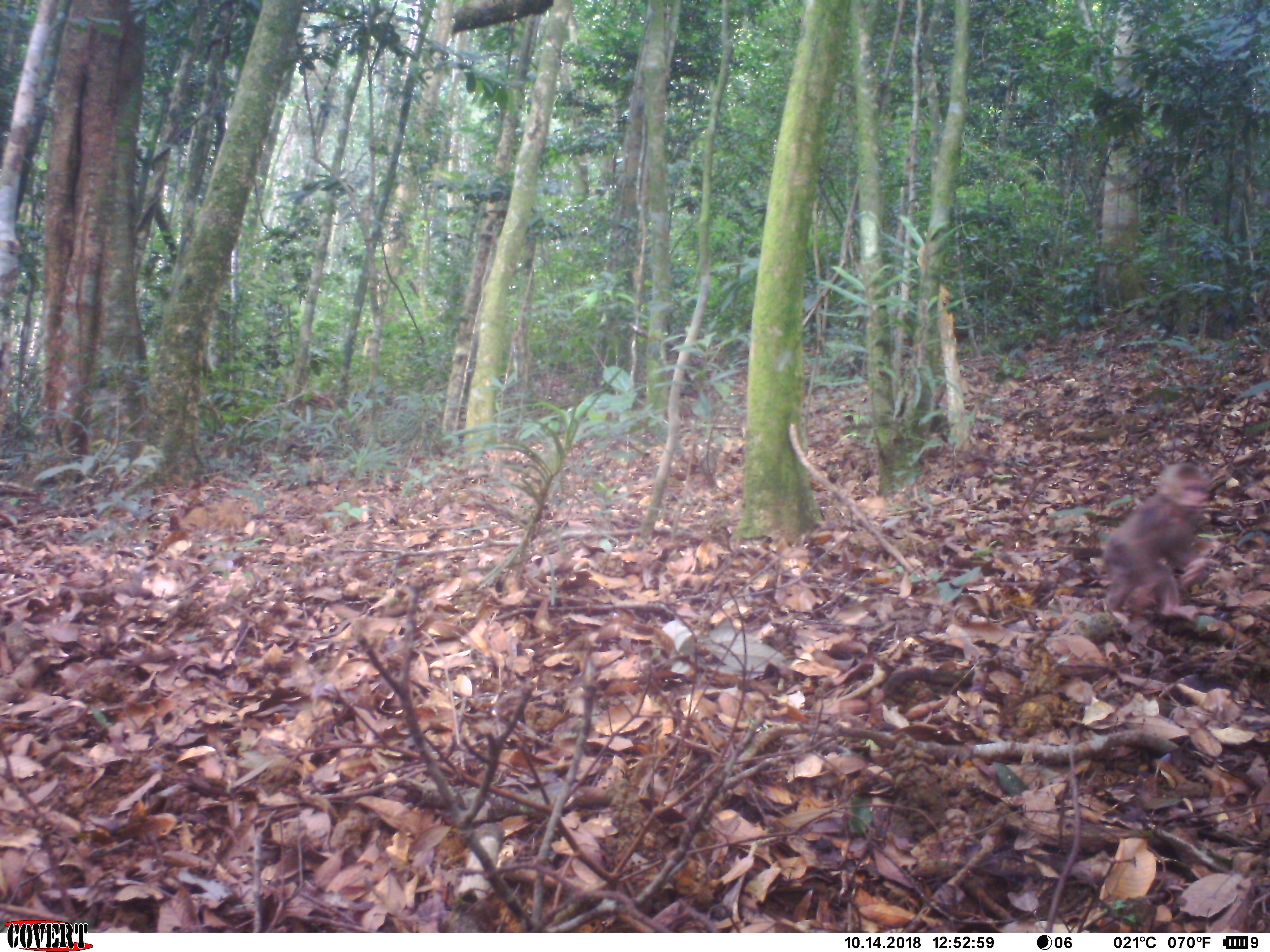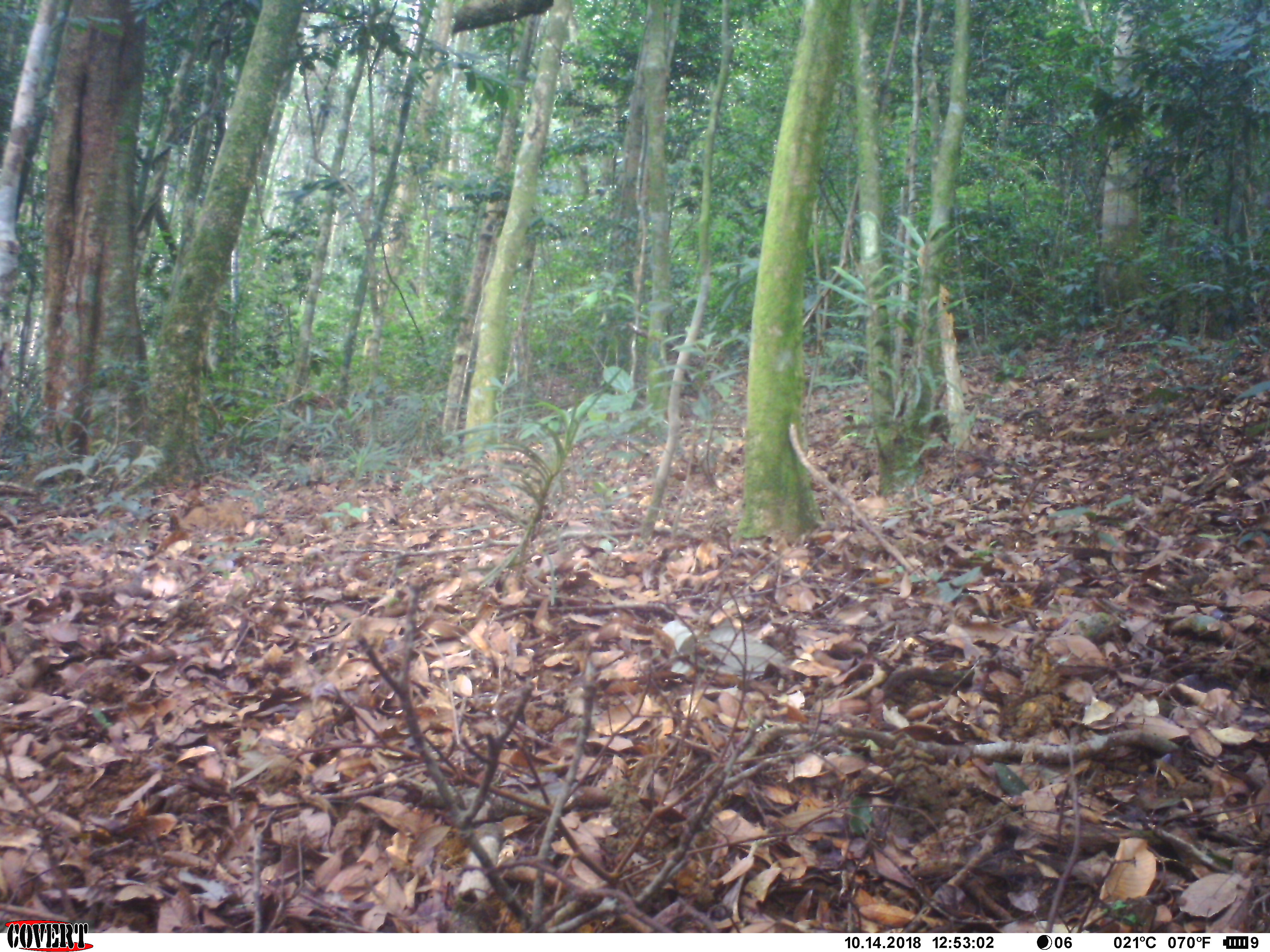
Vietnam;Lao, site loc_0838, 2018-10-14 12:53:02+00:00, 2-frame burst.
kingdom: Animalia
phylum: Chordata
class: Mammalia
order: Primates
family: Cercopithecidae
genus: Macaca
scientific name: Macaca arctoides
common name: stump-tailed macaque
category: stump tailed macaque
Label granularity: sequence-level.